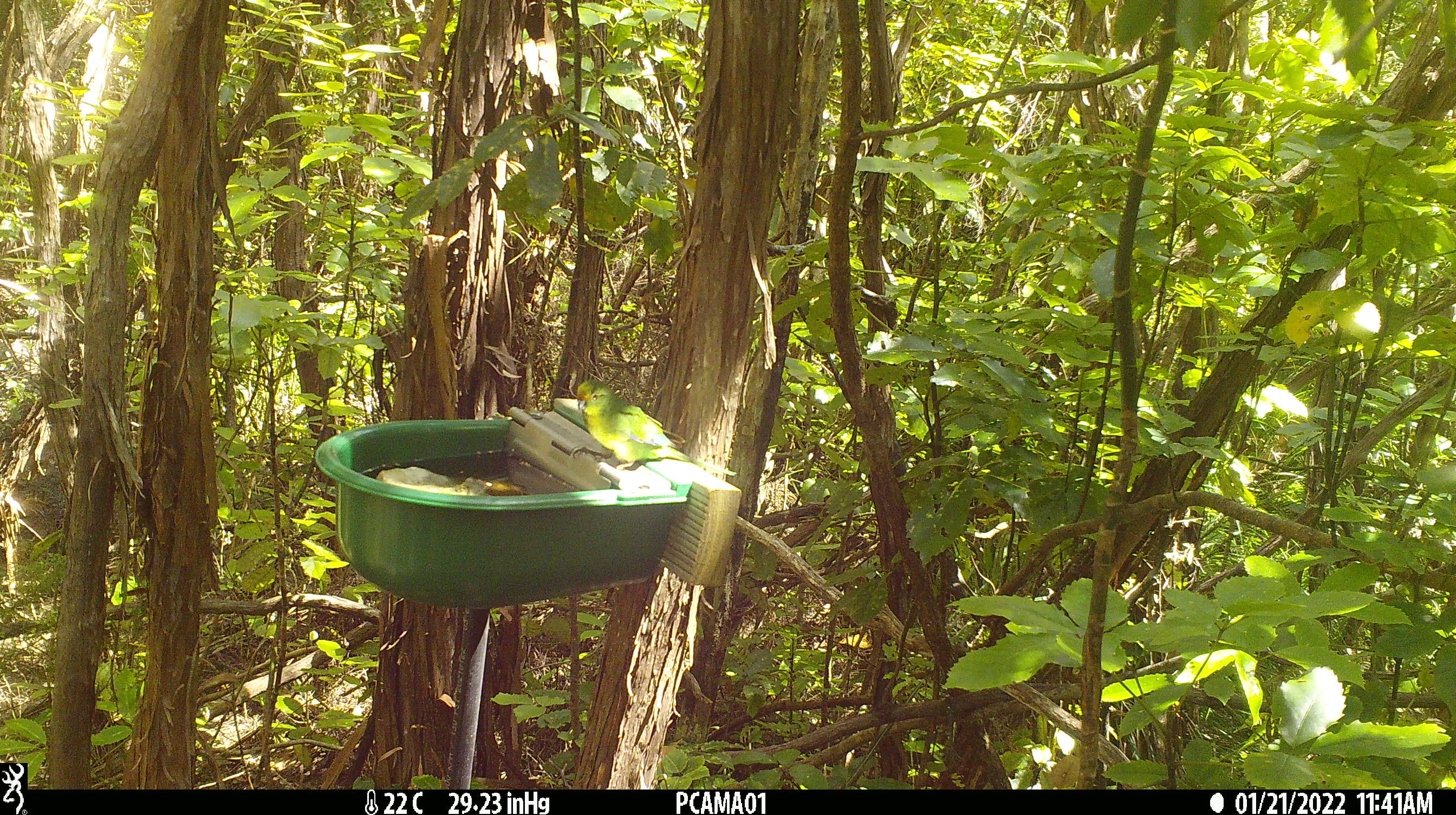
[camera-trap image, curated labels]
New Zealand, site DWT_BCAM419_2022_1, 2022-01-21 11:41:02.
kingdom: Animalia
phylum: Chordata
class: Aves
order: Psittaciformes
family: Psittaculidae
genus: Cyanoramphus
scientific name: Cyanoramphus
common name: parakeet